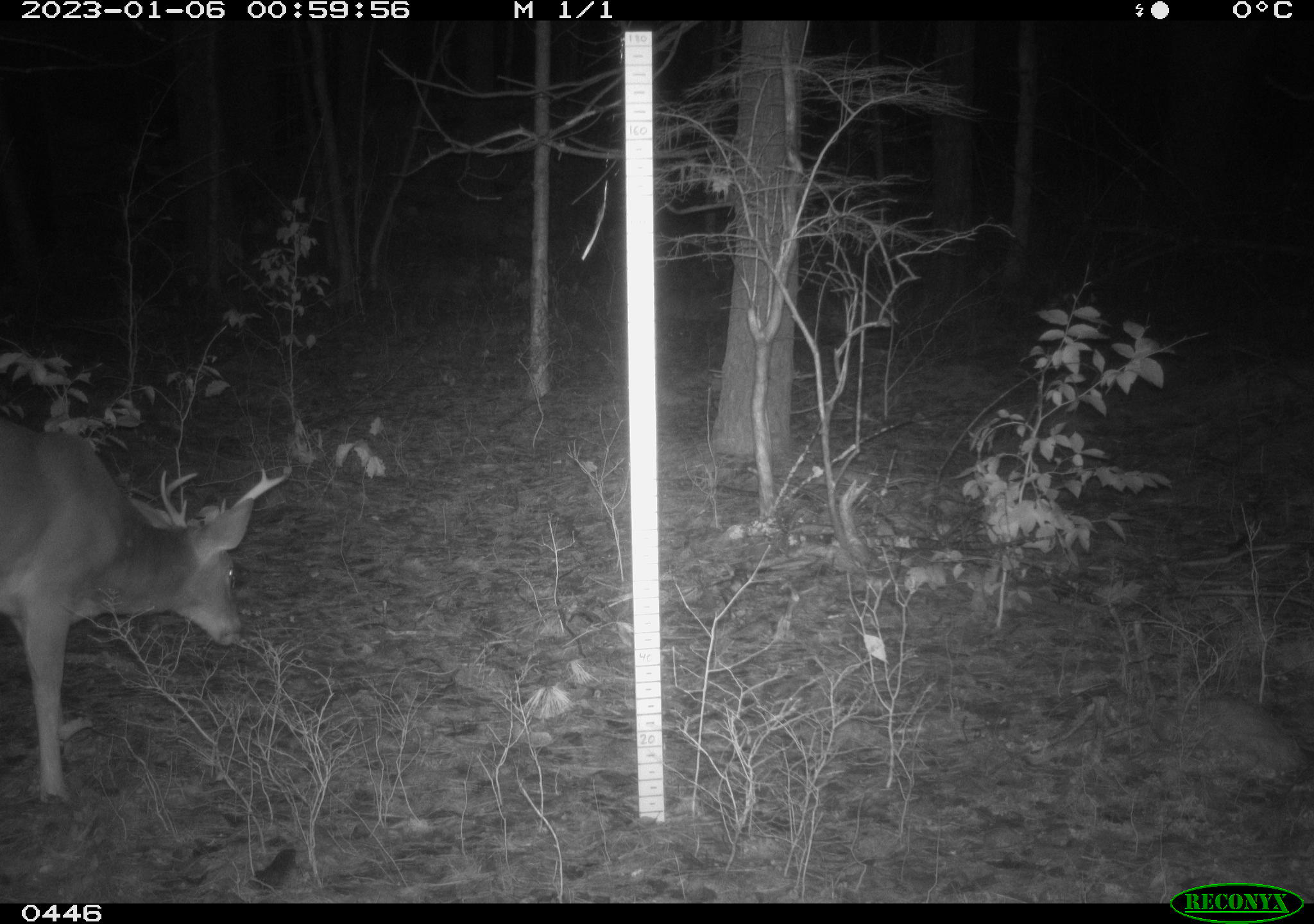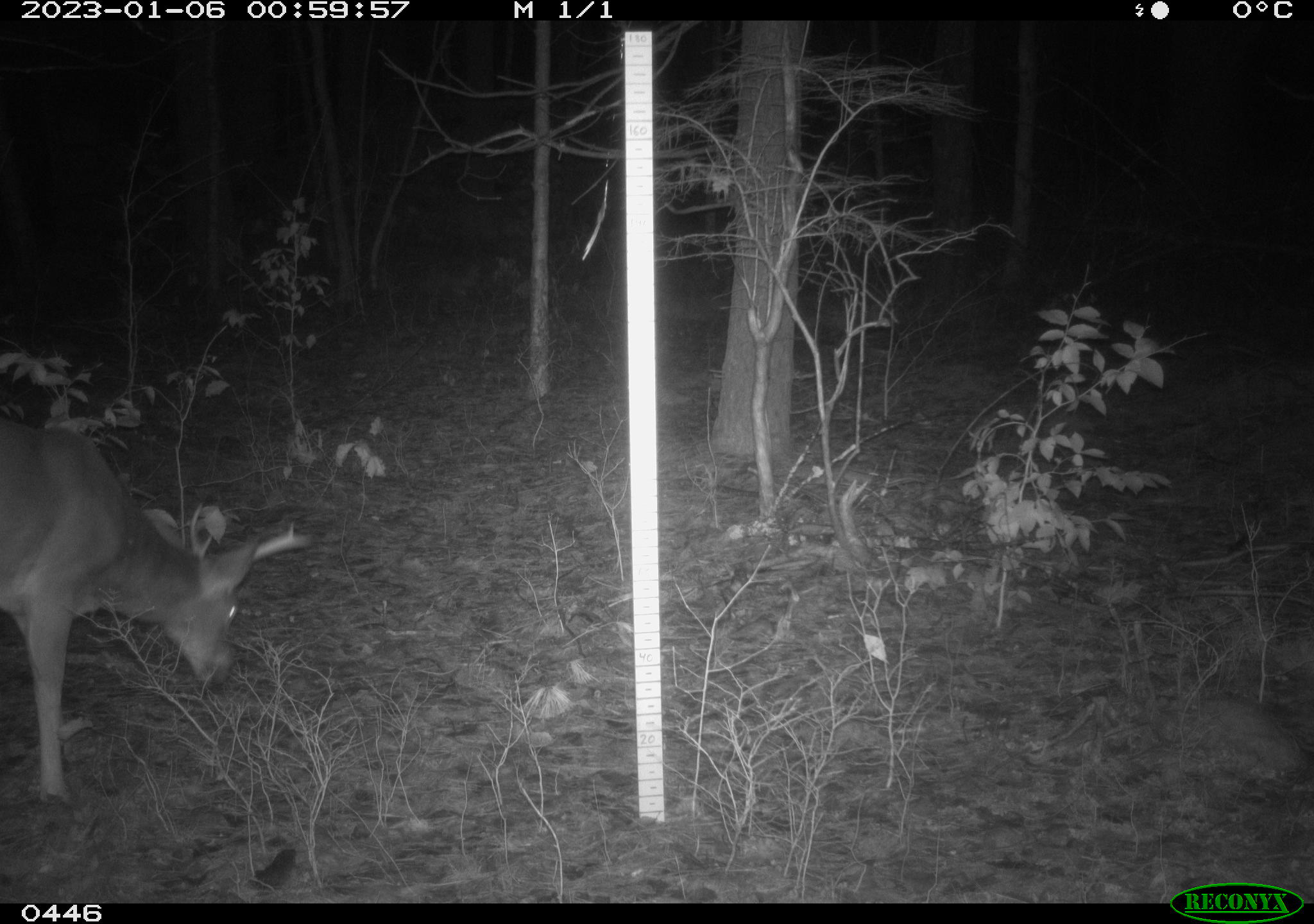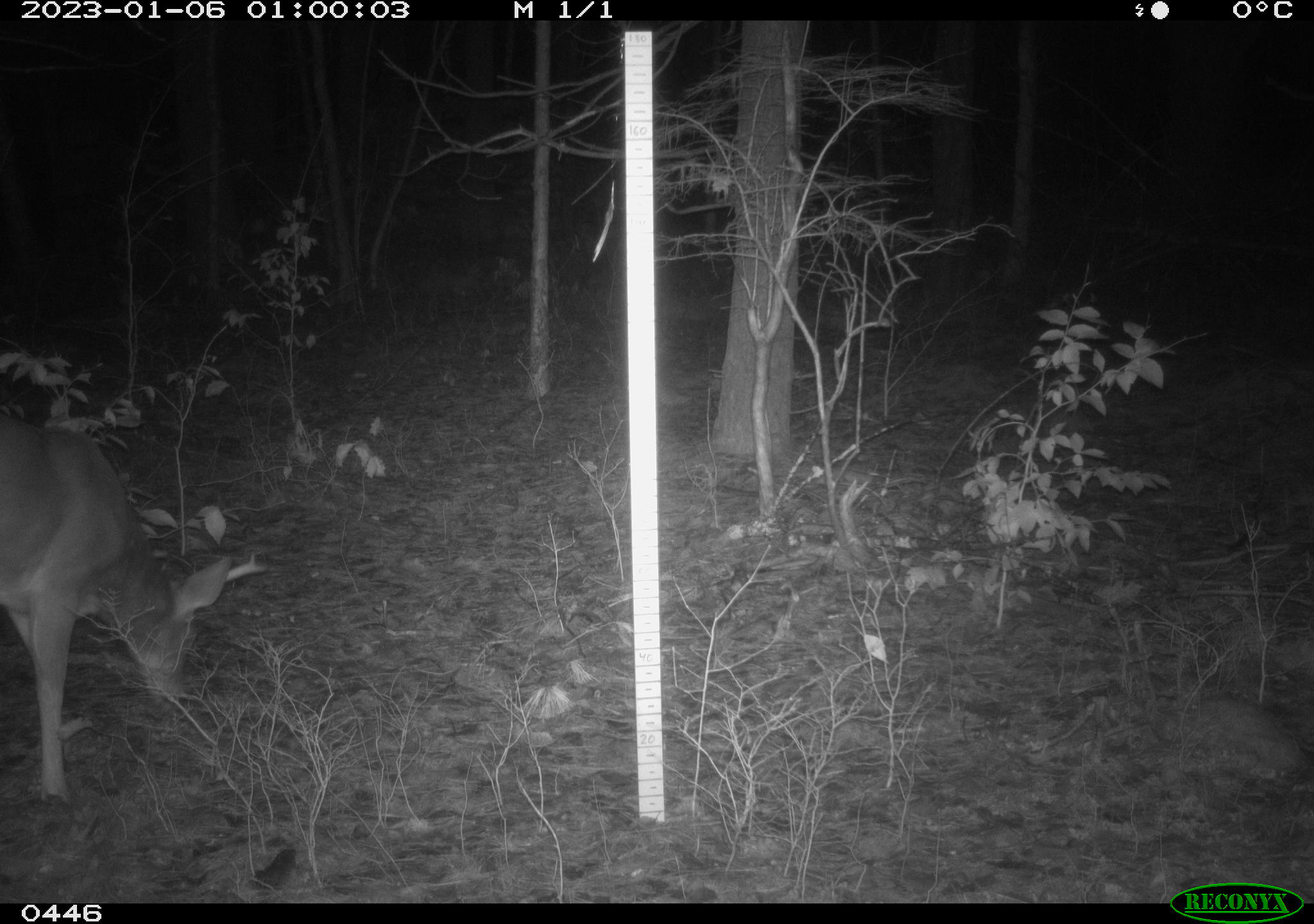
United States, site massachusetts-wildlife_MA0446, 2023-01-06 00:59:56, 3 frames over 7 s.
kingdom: Animalia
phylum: Chordata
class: Mammalia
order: Artiodactyla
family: Cervidae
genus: Odocoileus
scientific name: Odocoileus virginianus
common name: white-tailed deer